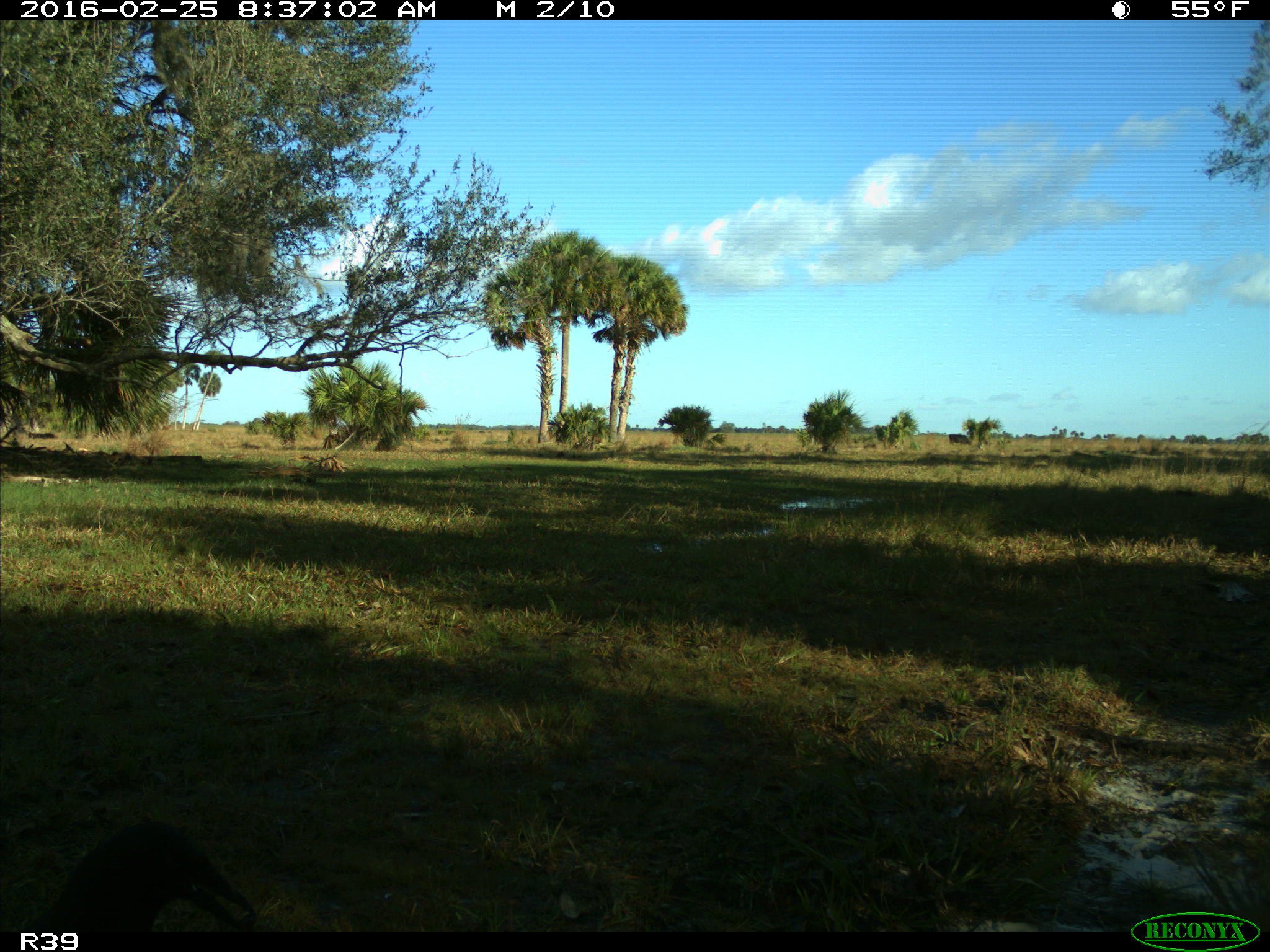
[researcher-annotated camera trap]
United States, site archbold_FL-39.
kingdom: Animalia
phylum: Chordata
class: Aves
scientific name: Aves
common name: birds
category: unidentified bird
Unidentified bird (birds) (Aves).